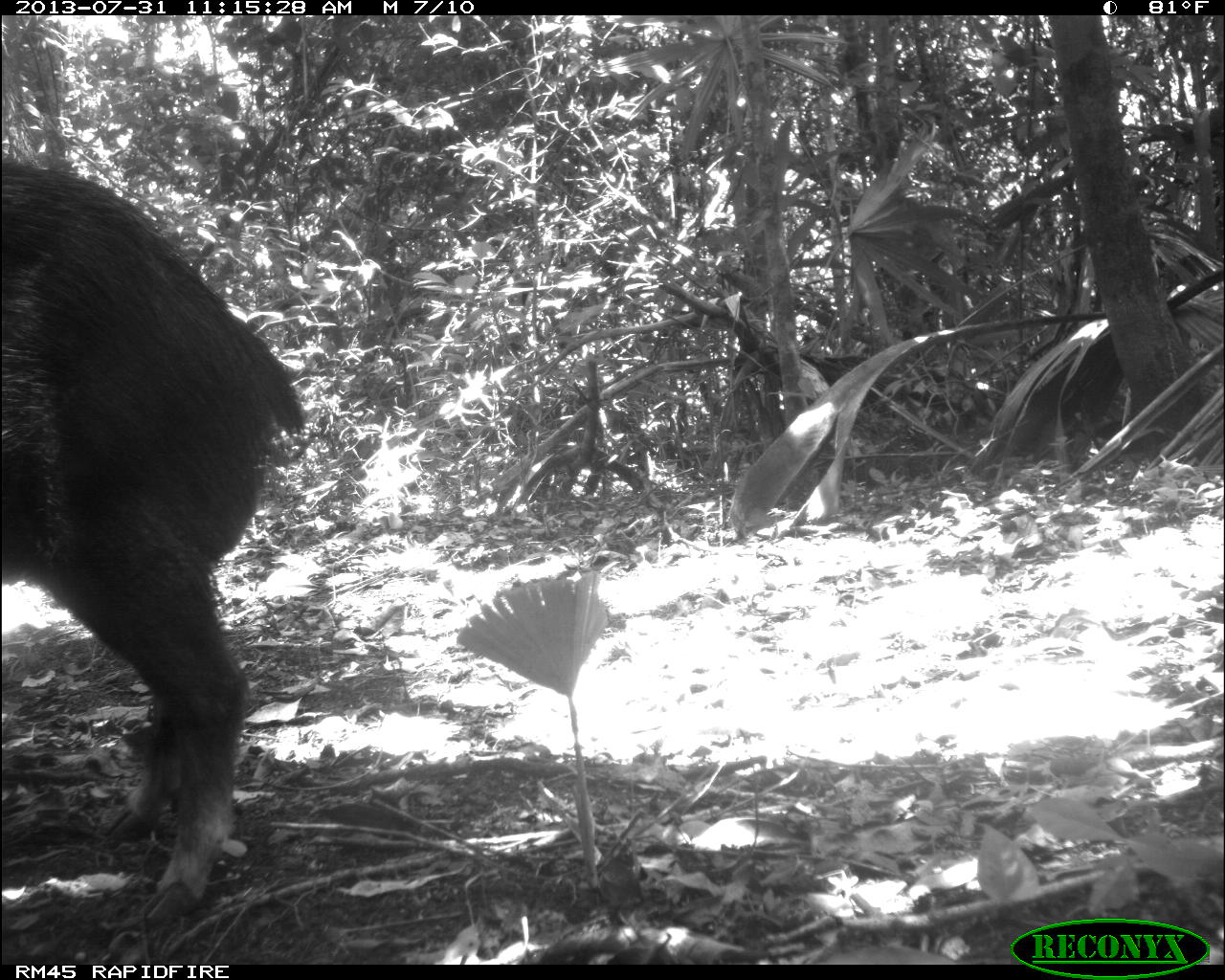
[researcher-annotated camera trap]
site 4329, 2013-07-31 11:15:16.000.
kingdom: Animalia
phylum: Chordata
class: Mammalia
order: Artiodactyla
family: Tayassuidae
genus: Tayassu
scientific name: Tayassu pecari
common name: white-lipped peccary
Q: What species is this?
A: Tayassu pecari (white-lipped peccary).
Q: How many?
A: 10.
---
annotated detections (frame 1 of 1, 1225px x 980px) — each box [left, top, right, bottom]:
tayassu pecari: [0, 157, 305, 921]